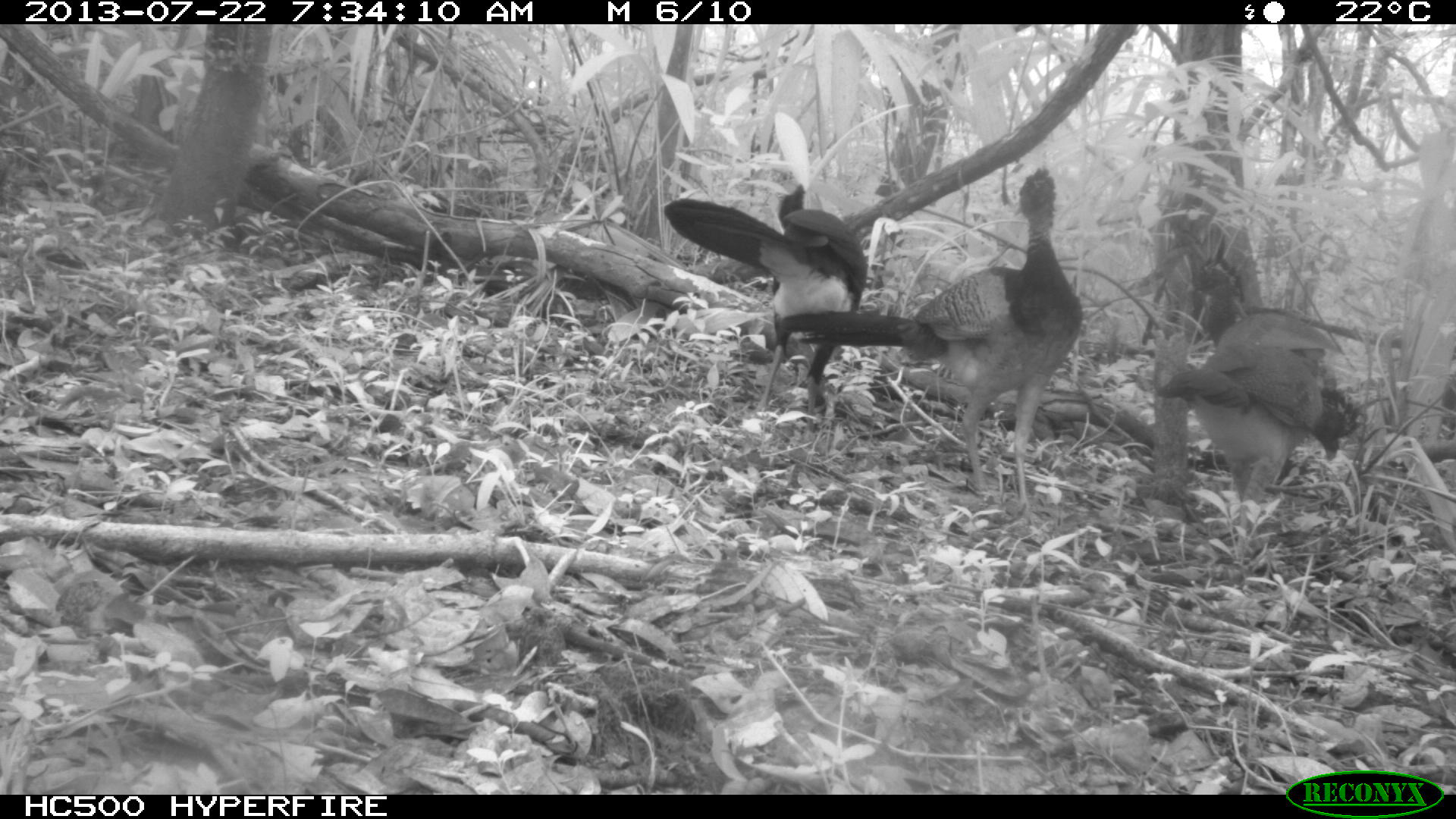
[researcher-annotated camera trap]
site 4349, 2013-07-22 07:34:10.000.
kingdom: Animalia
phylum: Chordata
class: Aves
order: Galliformes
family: Cracidae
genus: Crax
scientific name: Crax rubra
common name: great curassow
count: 4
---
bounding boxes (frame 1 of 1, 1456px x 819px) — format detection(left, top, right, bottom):
crax rubra: detection(779, 166, 1086, 532); detection(659, 185, 871, 416); detection(1155, 335, 1350, 533)